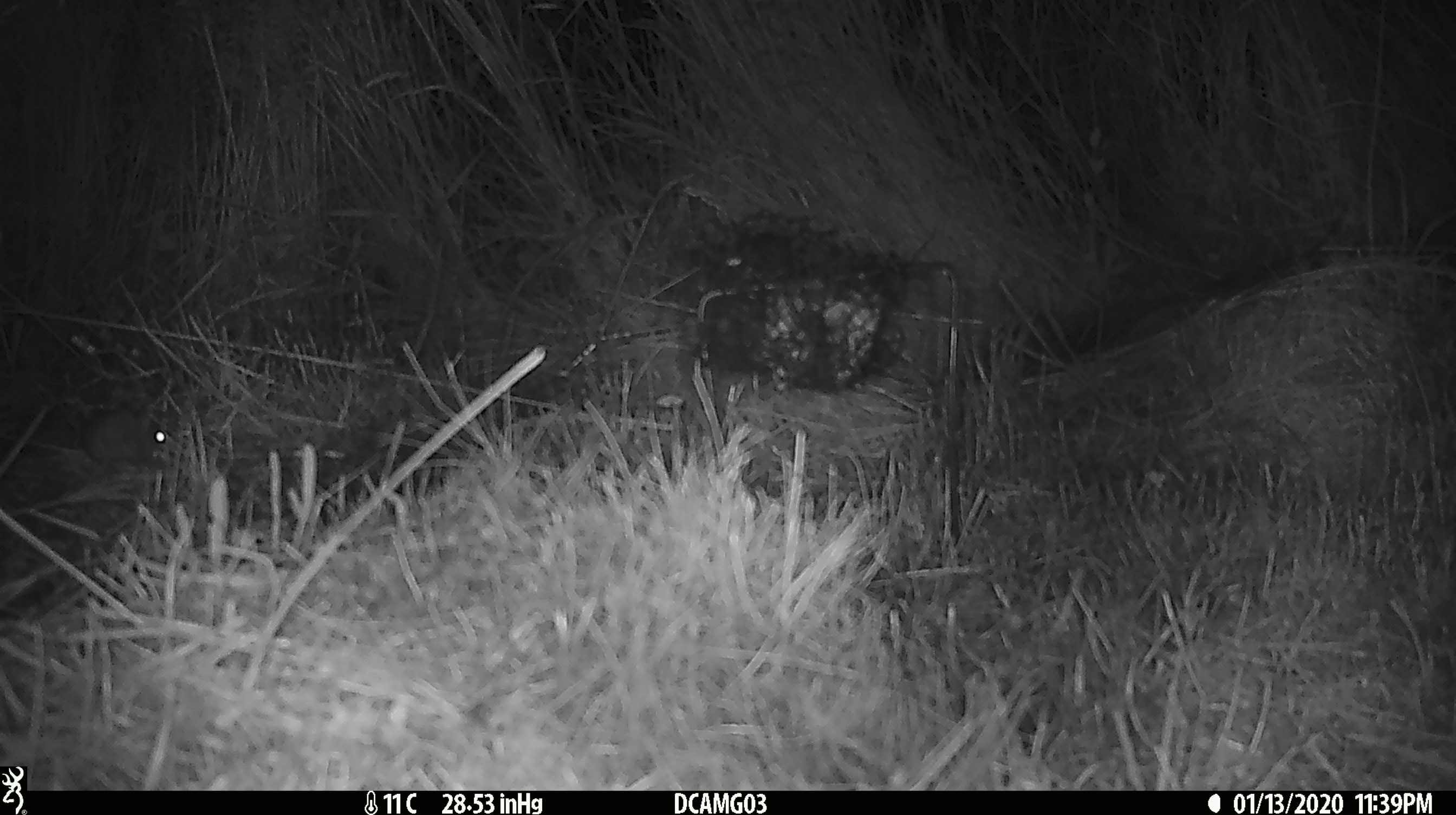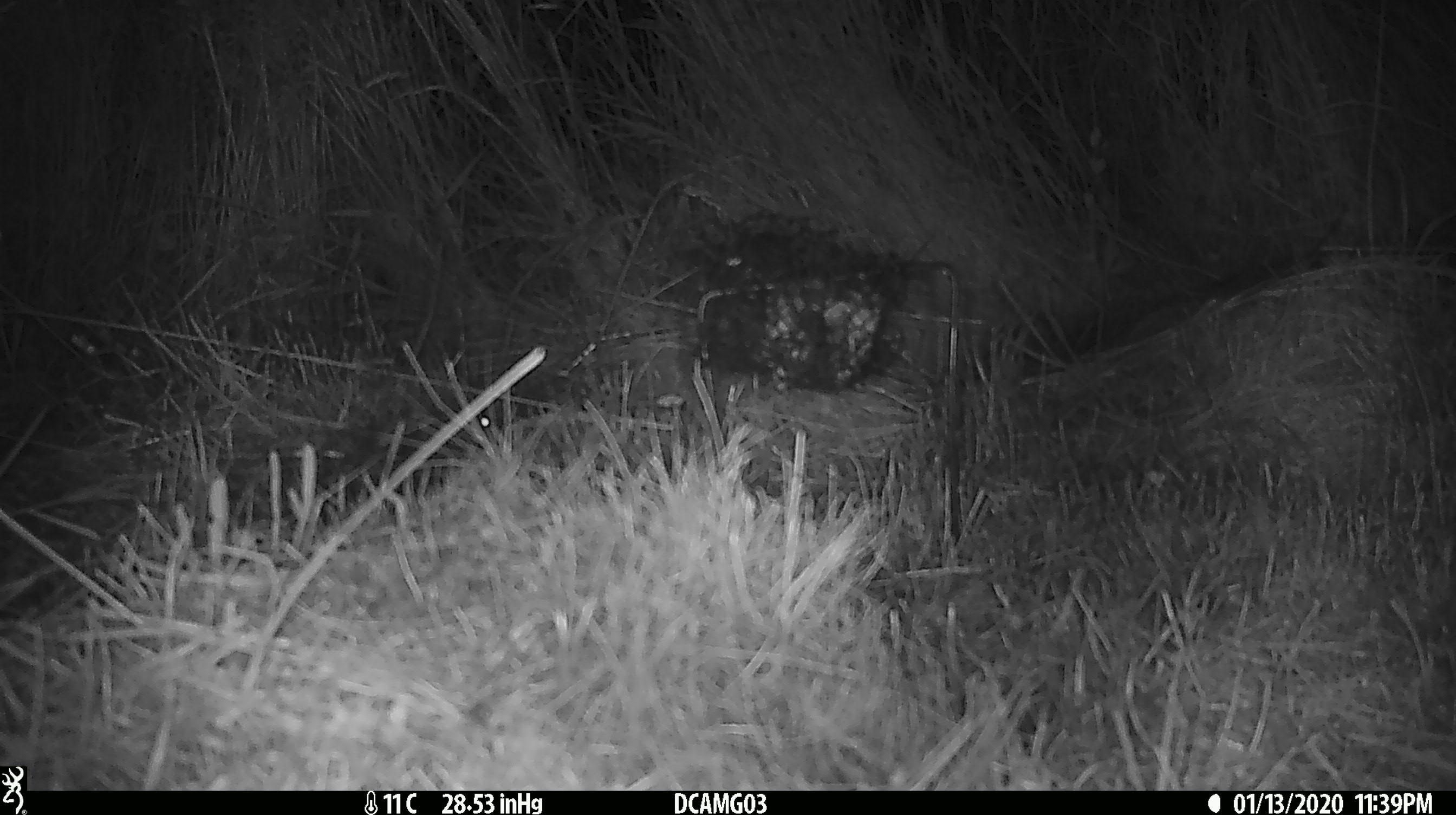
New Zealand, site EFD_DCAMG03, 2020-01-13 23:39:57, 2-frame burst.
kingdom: Animalia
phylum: Chordata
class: Mammalia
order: Rodentia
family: Muridae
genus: Mus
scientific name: Mus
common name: mouse